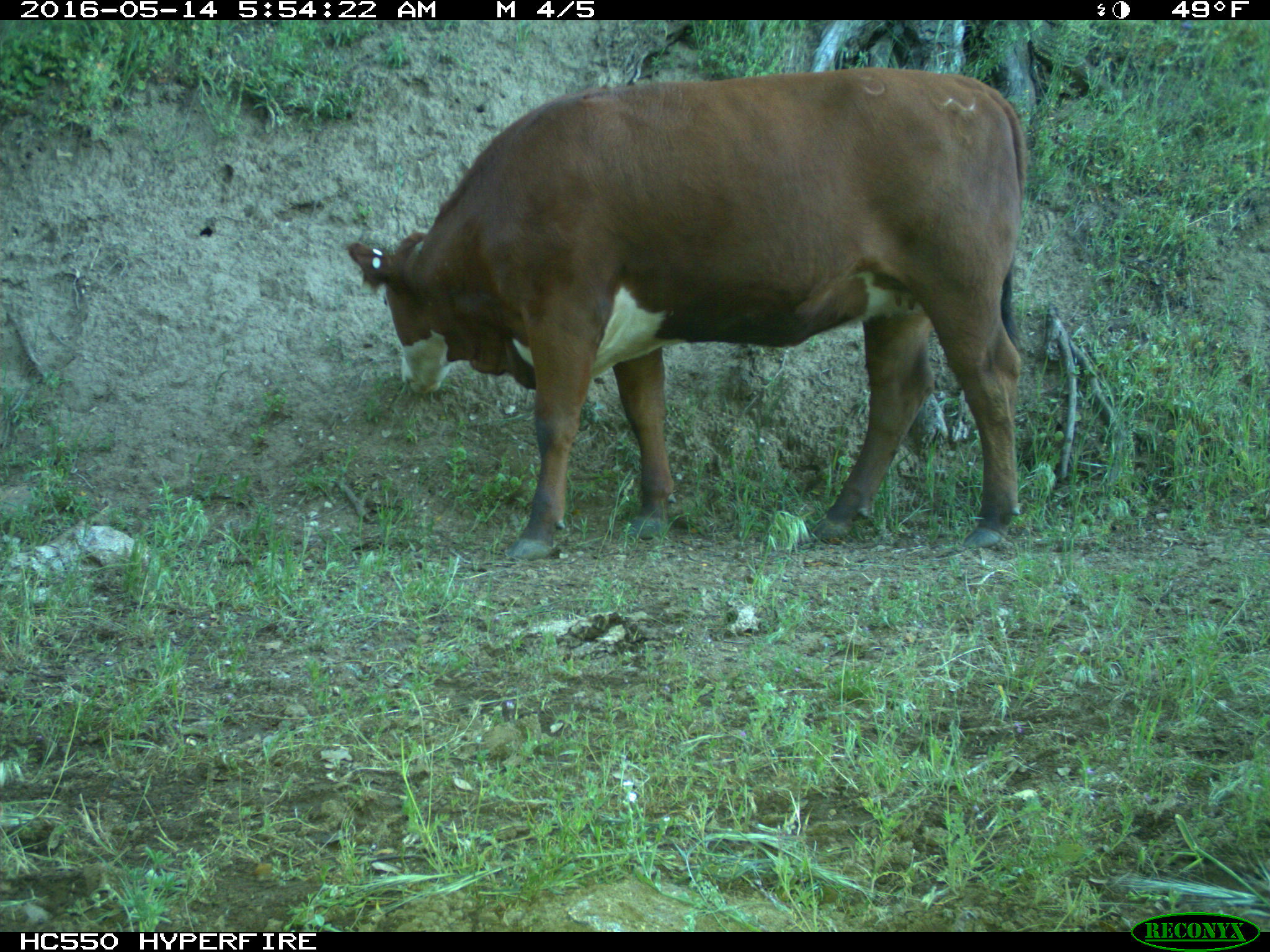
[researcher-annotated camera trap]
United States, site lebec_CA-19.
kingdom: Animalia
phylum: Chordata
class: Mammalia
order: Artiodactyla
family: Bovidae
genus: Bos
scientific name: Bos taurus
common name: domestic cow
Bos taurus (domestic cow).